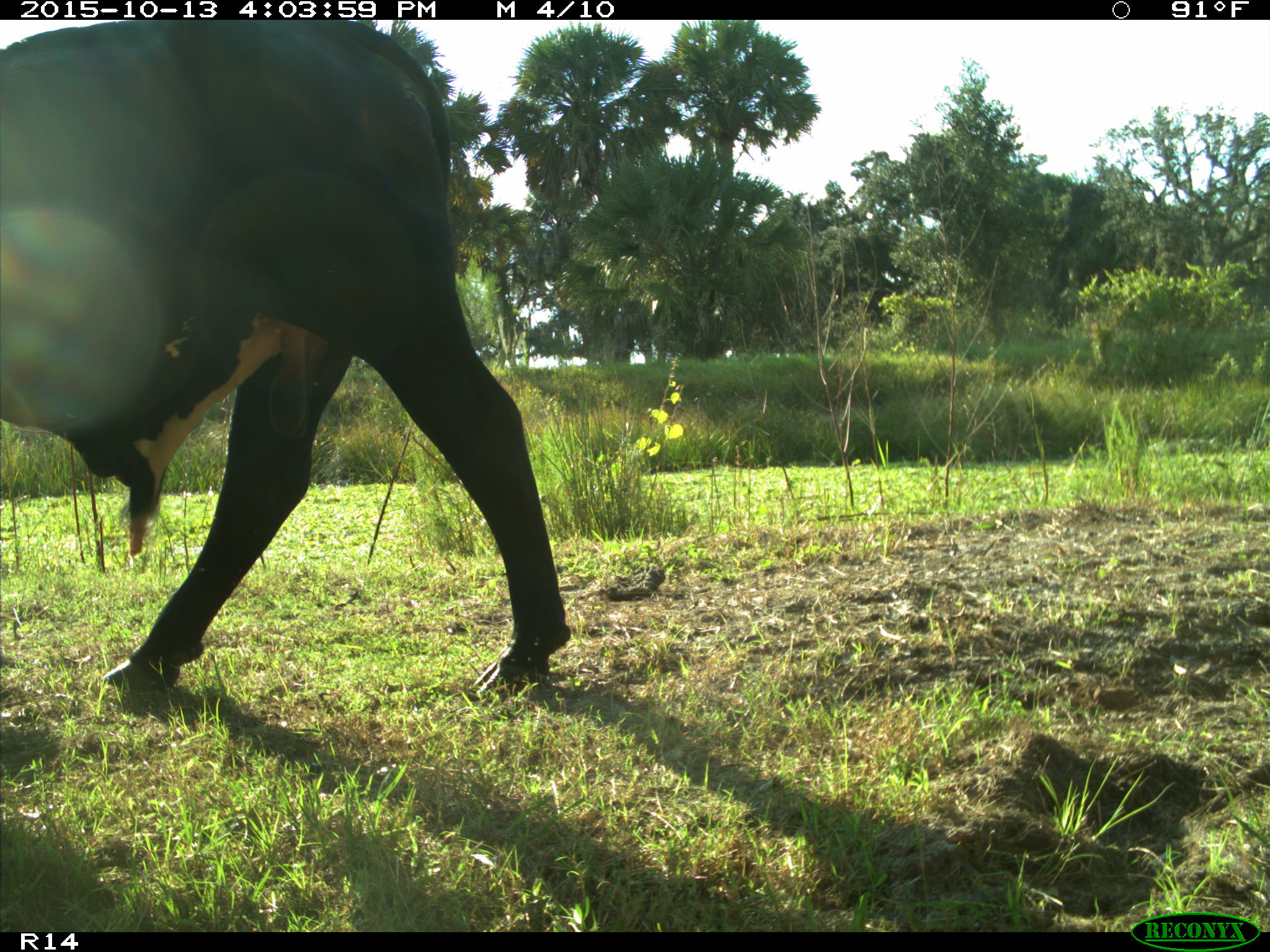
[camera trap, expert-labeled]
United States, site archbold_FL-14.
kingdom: Animalia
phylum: Chordata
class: Mammalia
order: Artiodactyla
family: Bovidae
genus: Bos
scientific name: Bos taurus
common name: domestic cow